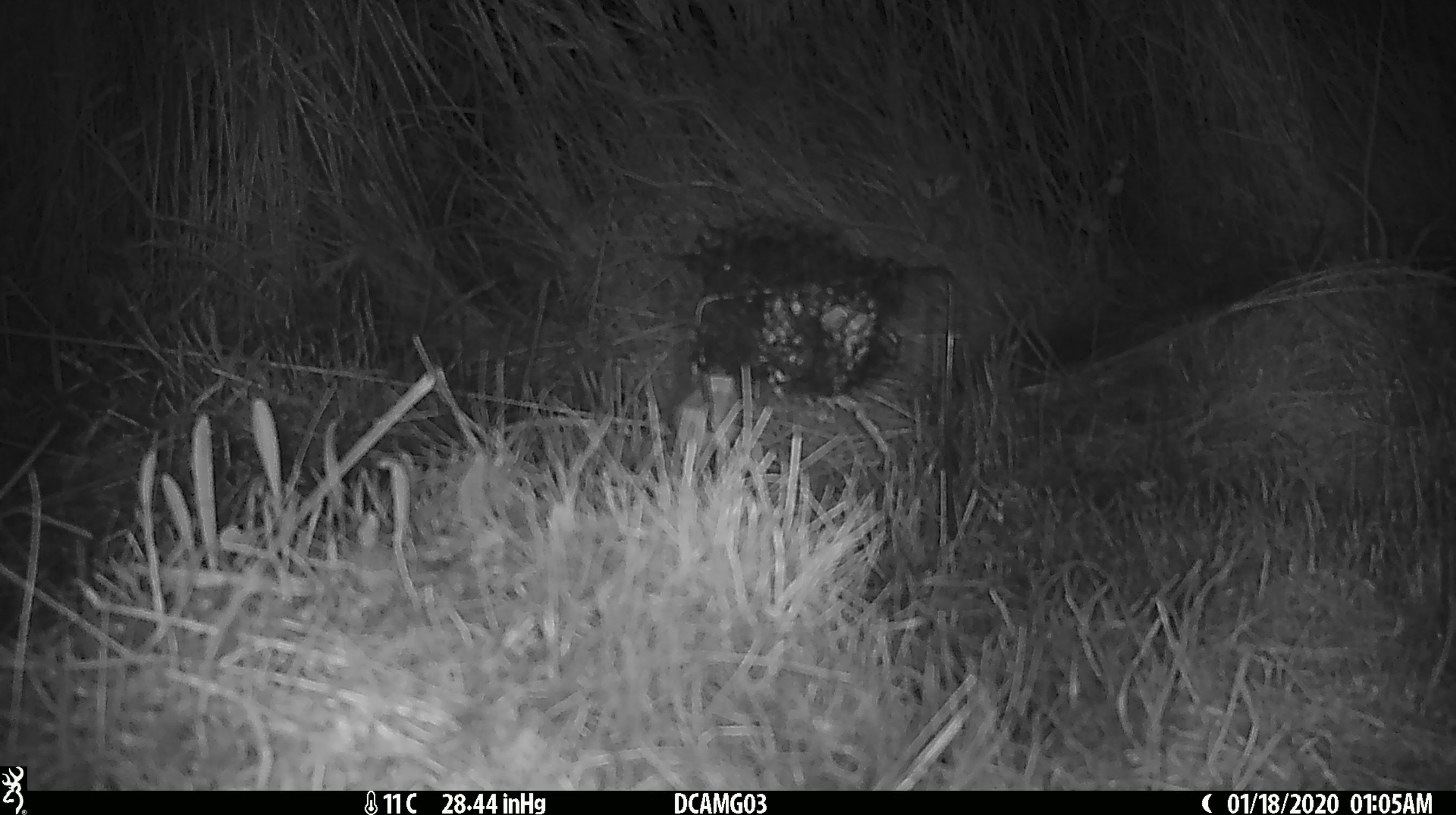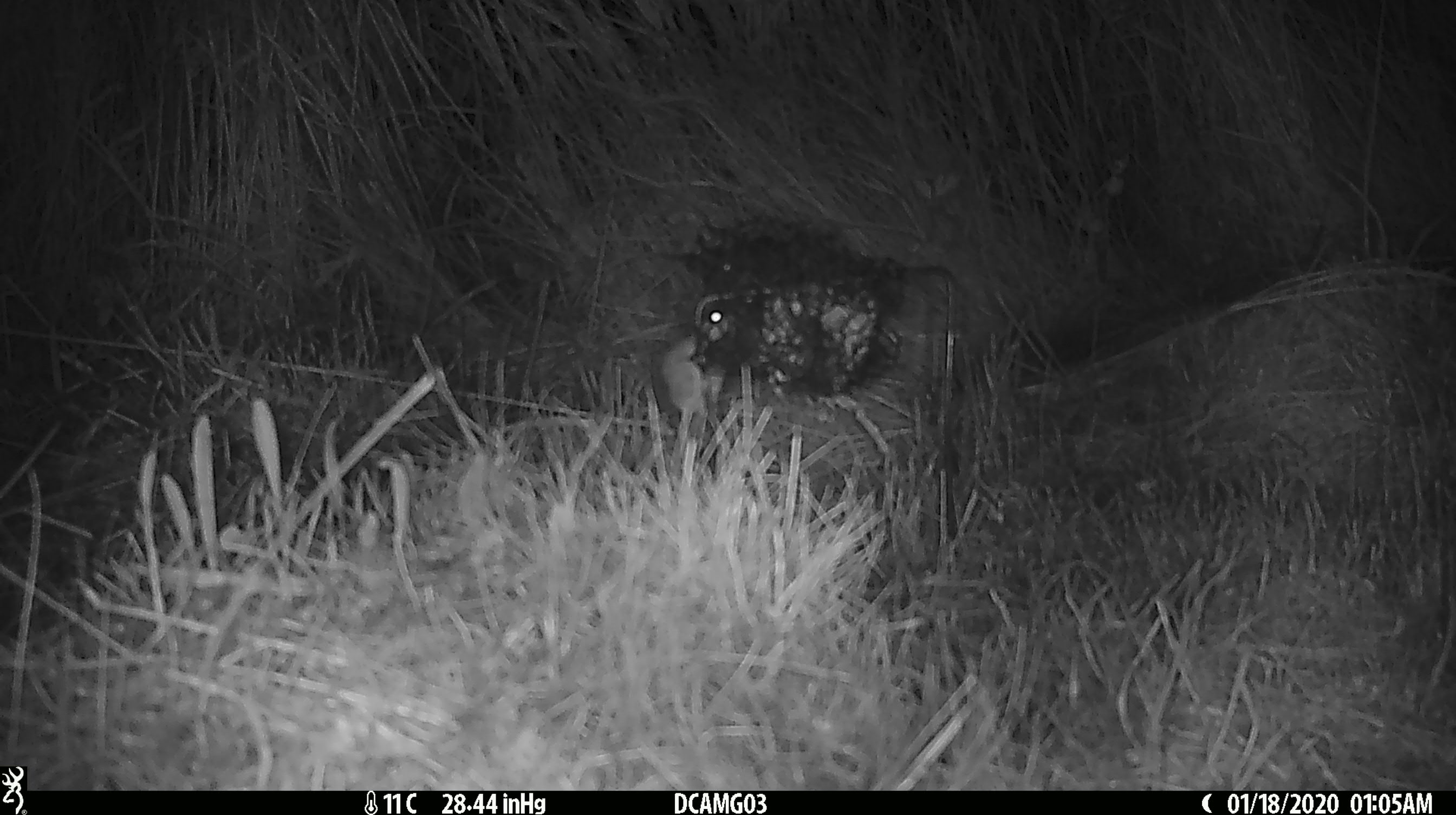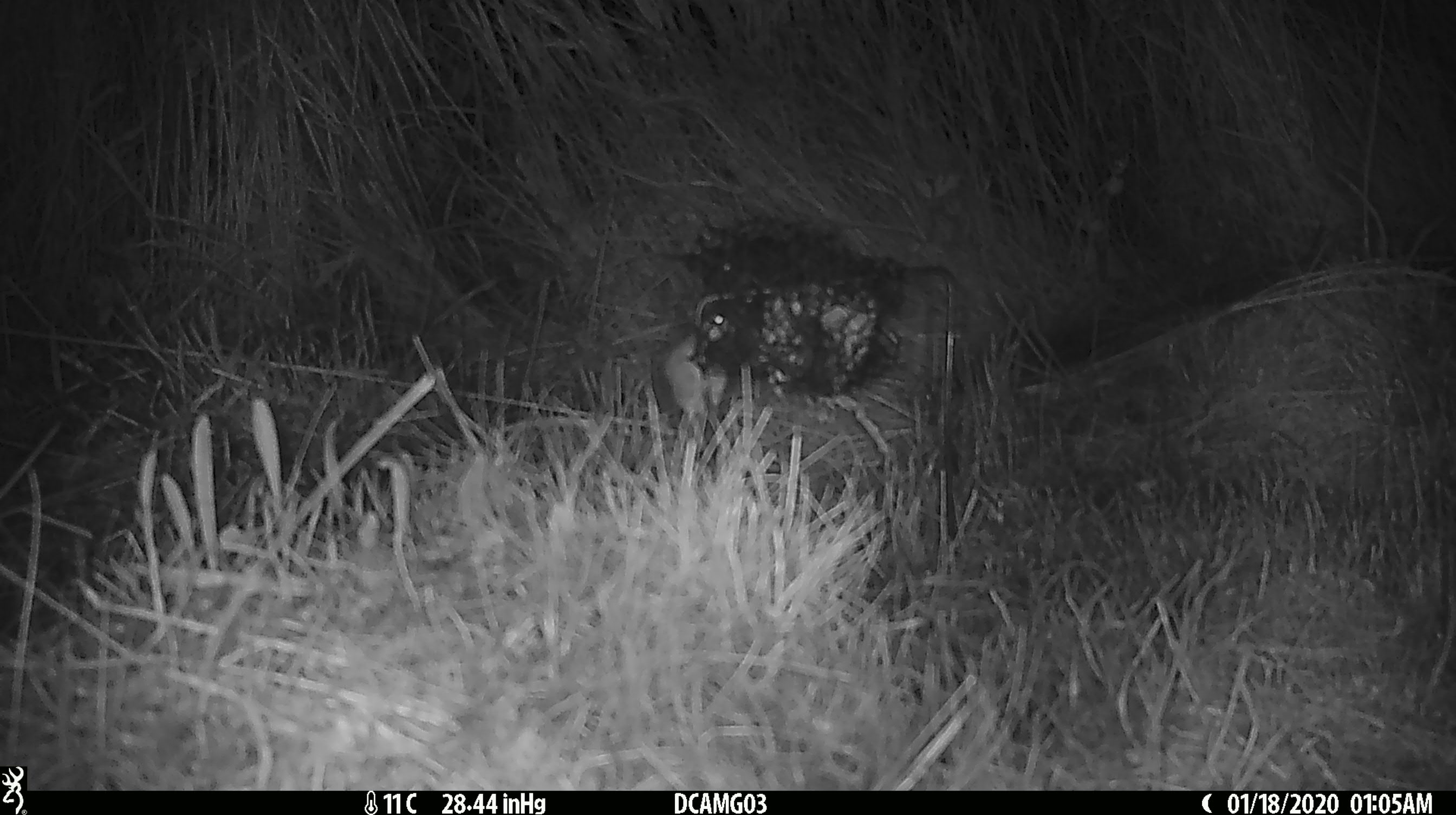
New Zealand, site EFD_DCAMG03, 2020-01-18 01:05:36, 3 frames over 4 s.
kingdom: Animalia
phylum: Chordata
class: Mammalia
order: Rodentia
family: Muridae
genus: Mus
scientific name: Mus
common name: mouse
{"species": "mouse (Mus)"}